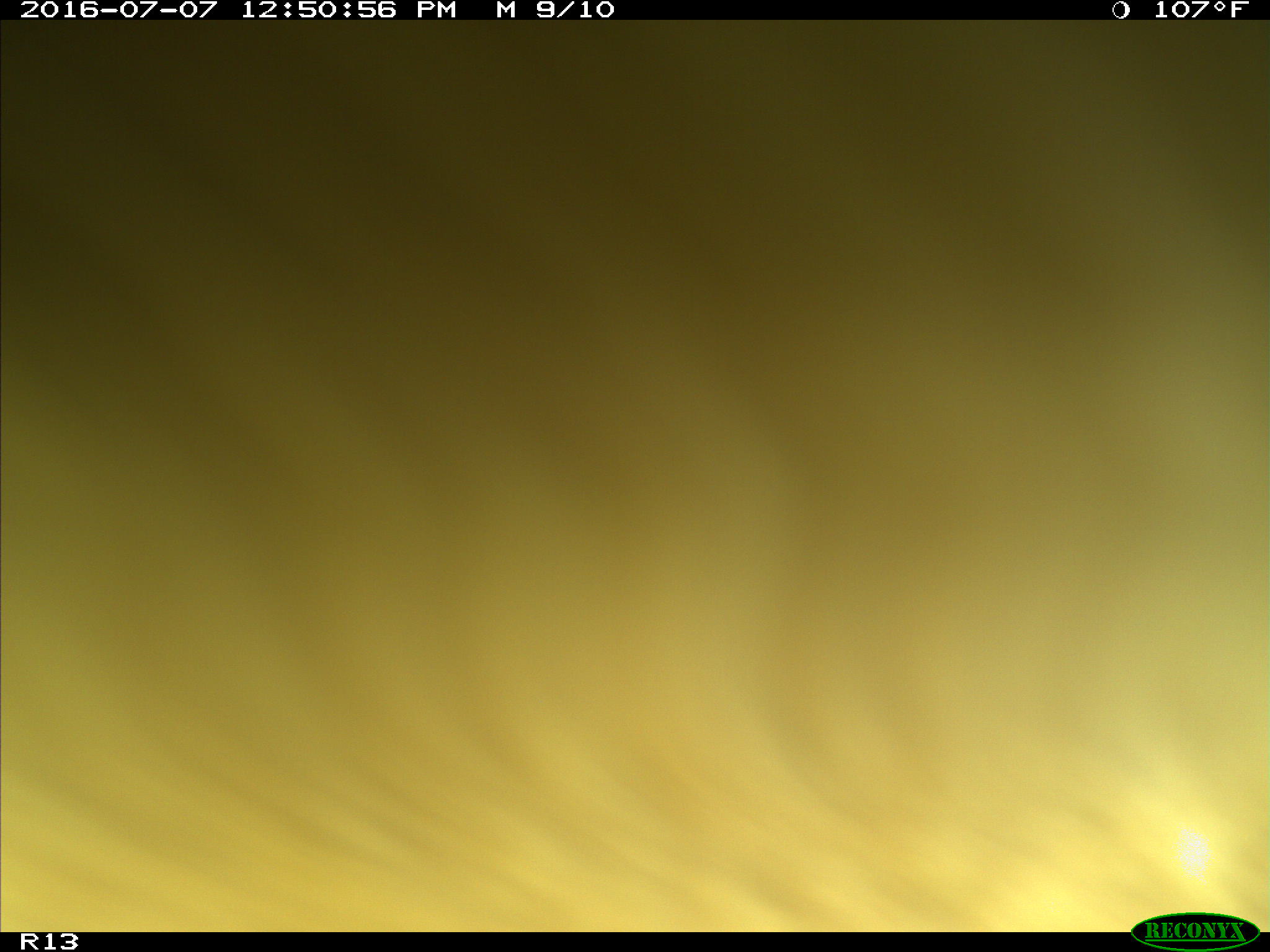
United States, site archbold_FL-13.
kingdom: Animalia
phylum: Chordata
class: Mammalia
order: Artiodactyla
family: Bovidae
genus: Bos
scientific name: Bos taurus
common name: domestic cow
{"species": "Bos taurus (domestic cow)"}